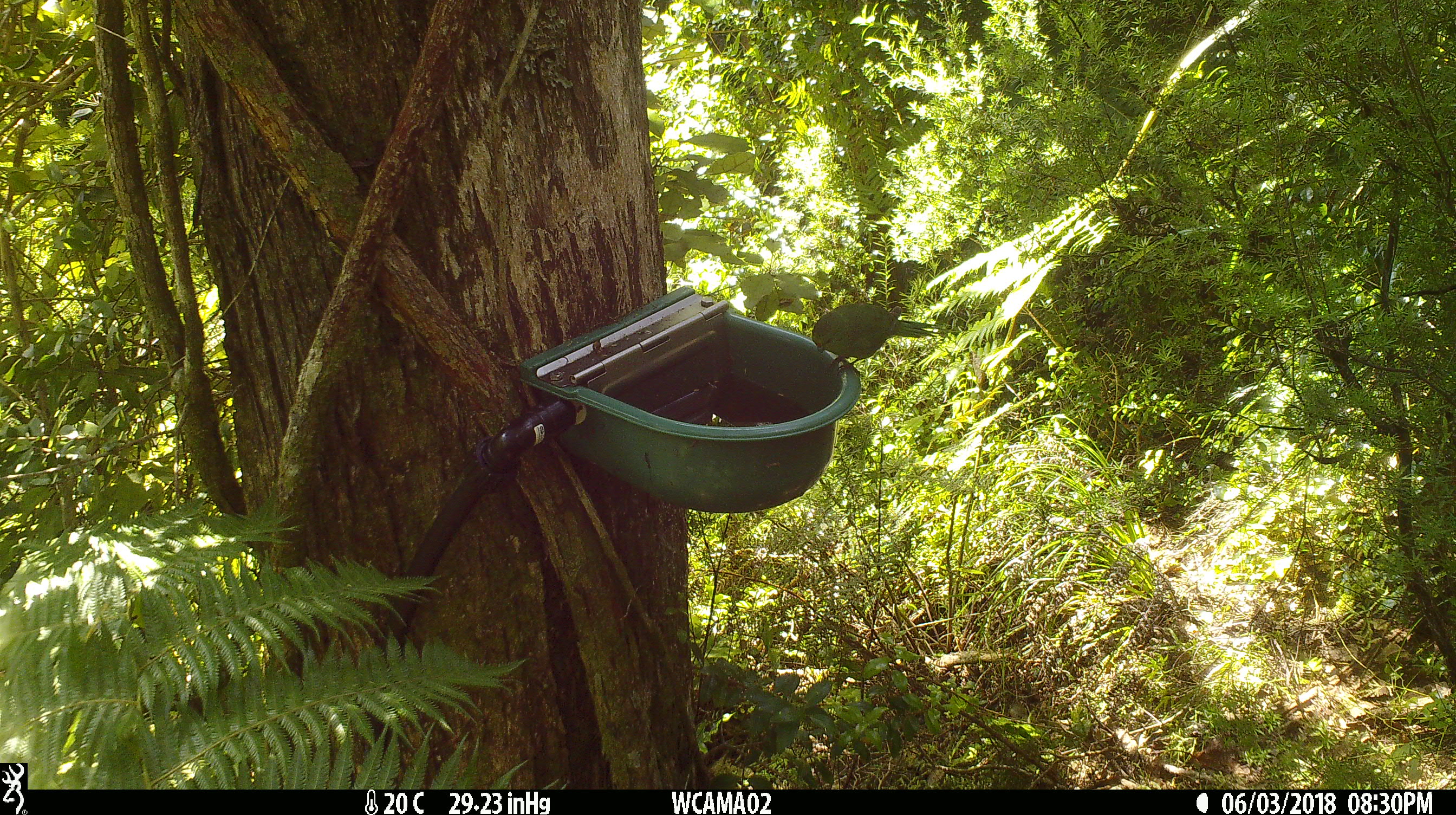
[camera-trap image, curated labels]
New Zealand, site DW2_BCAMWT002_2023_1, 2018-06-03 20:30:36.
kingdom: Animalia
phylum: Chordata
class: Aves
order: Psittaciformes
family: Psittaculidae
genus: Cyanoramphus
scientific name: Cyanoramphus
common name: parakeet